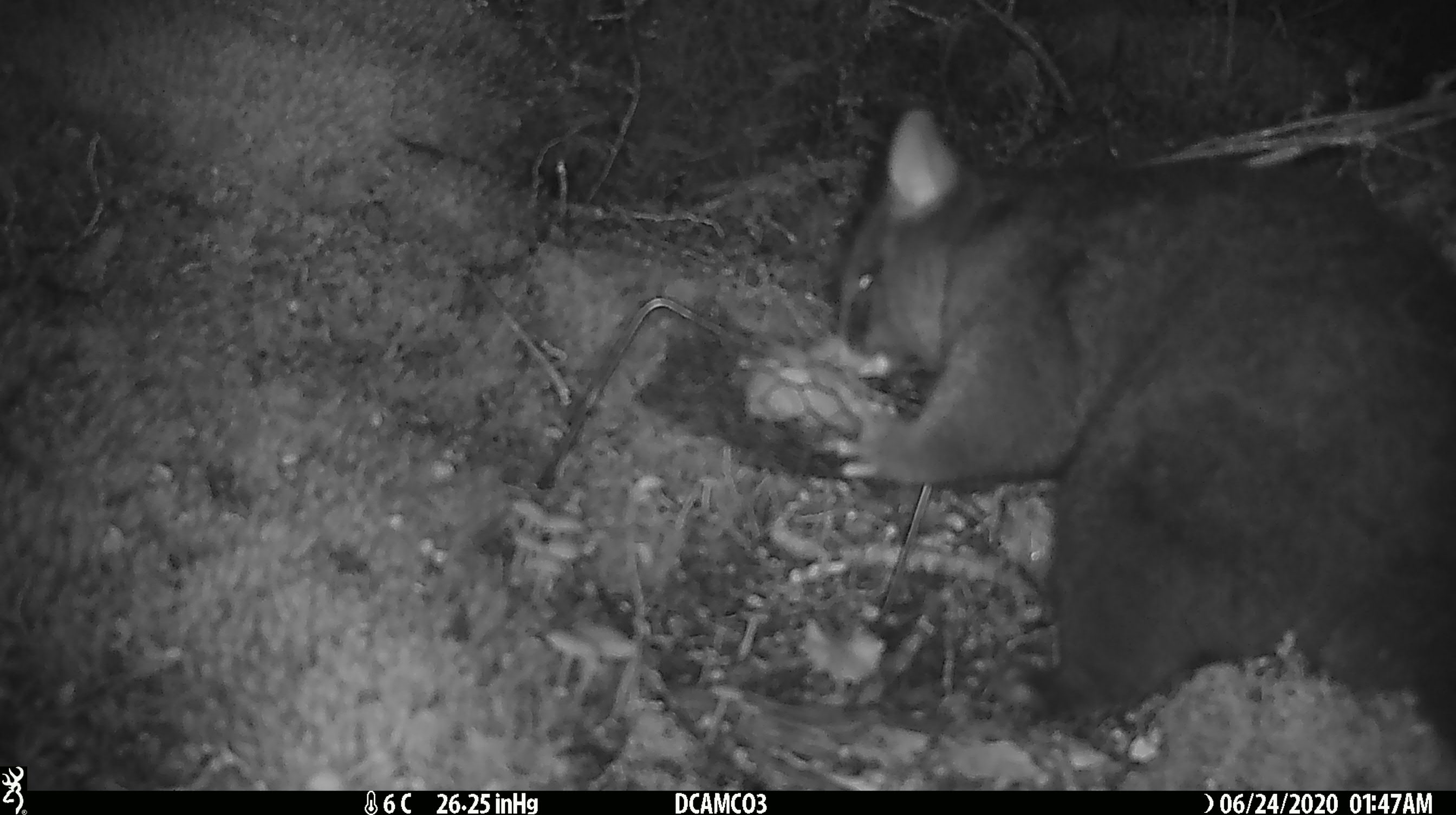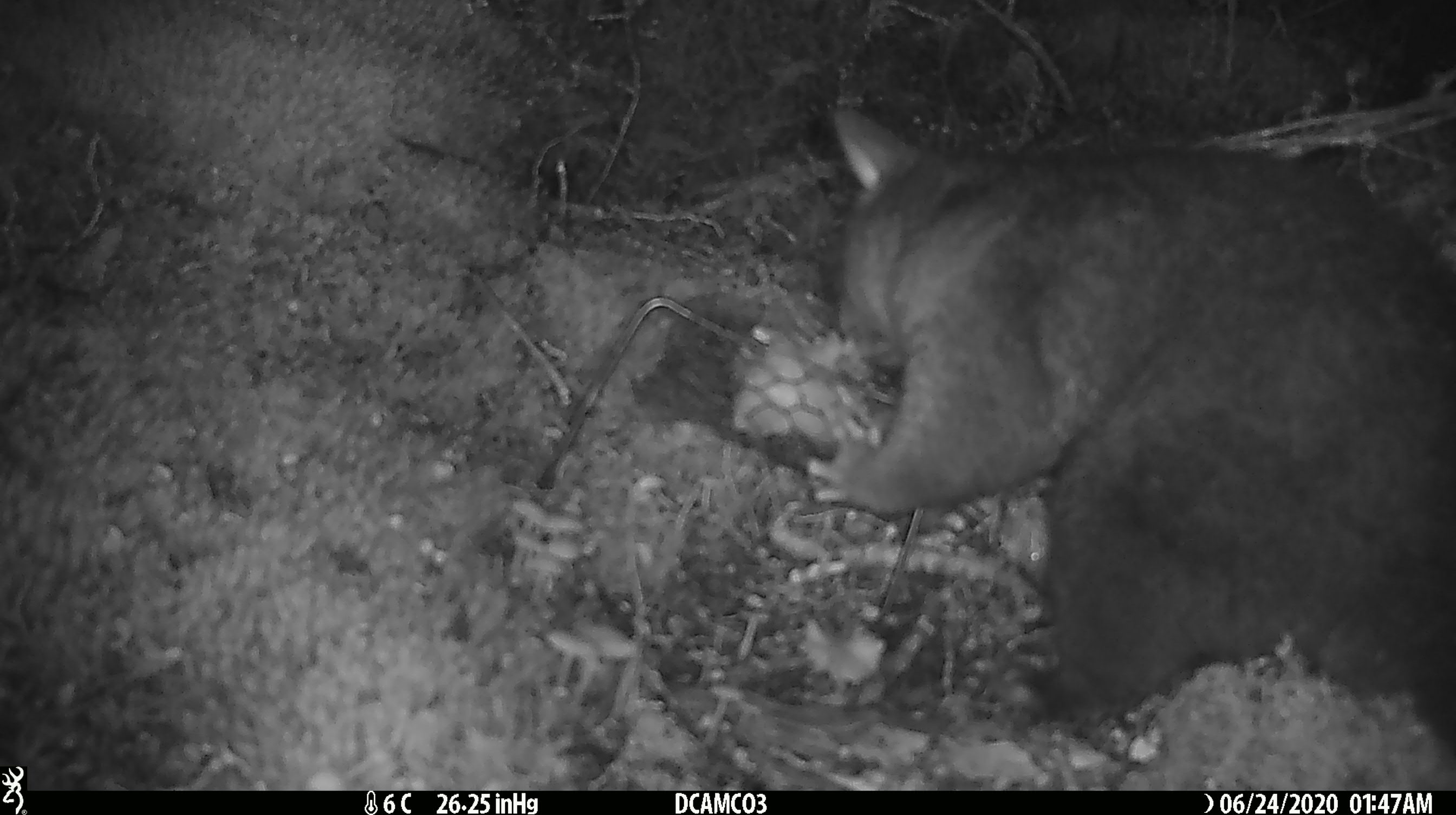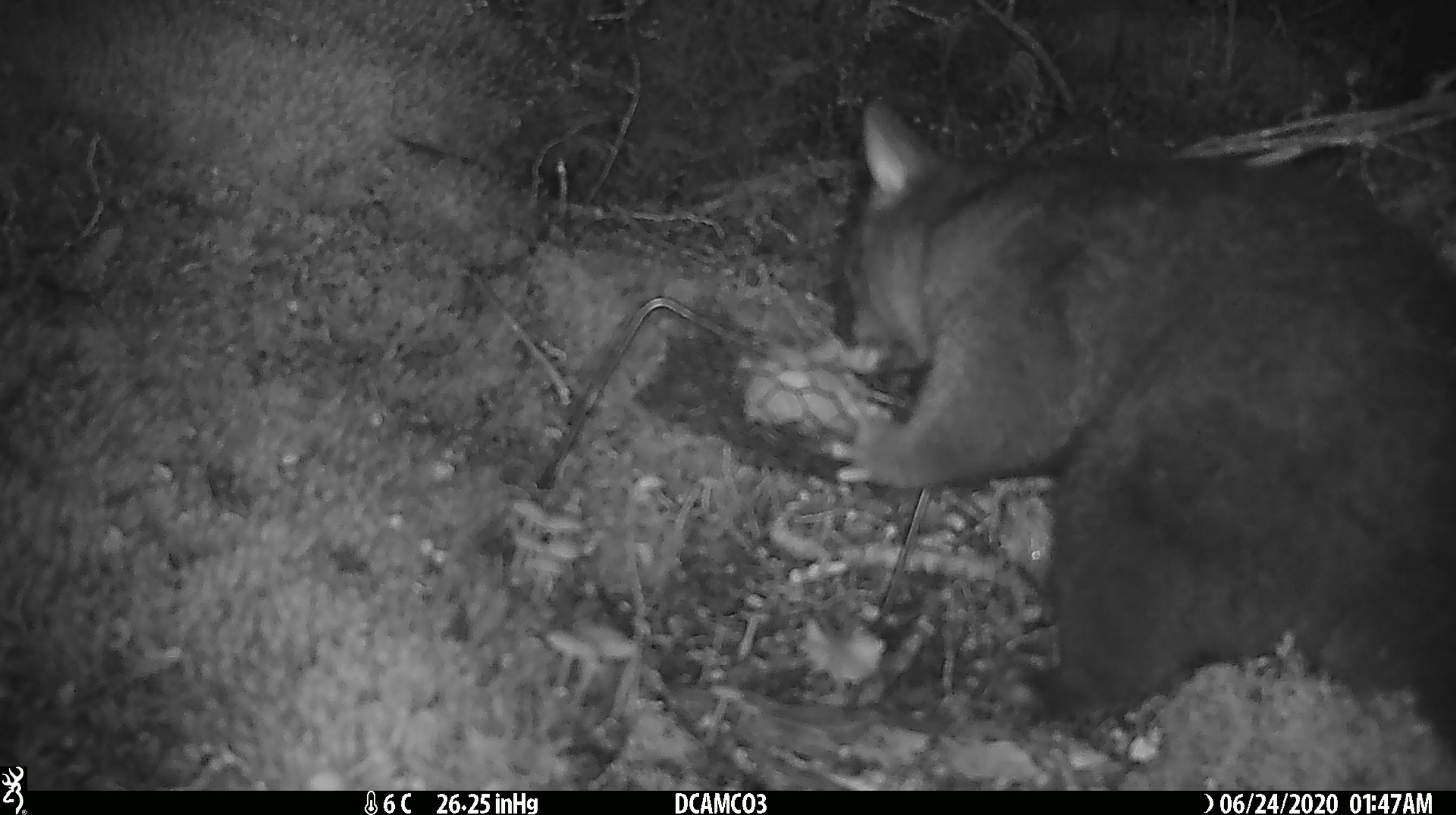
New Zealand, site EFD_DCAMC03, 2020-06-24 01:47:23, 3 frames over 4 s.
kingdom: Animalia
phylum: Chordata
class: Mammalia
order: Diprotodontia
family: Phalangeridae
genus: Trichosurus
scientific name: Trichosurus vulpecula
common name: common brushtail possum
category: possum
Possum (common brushtail possum) (Trichosurus vulpecula).